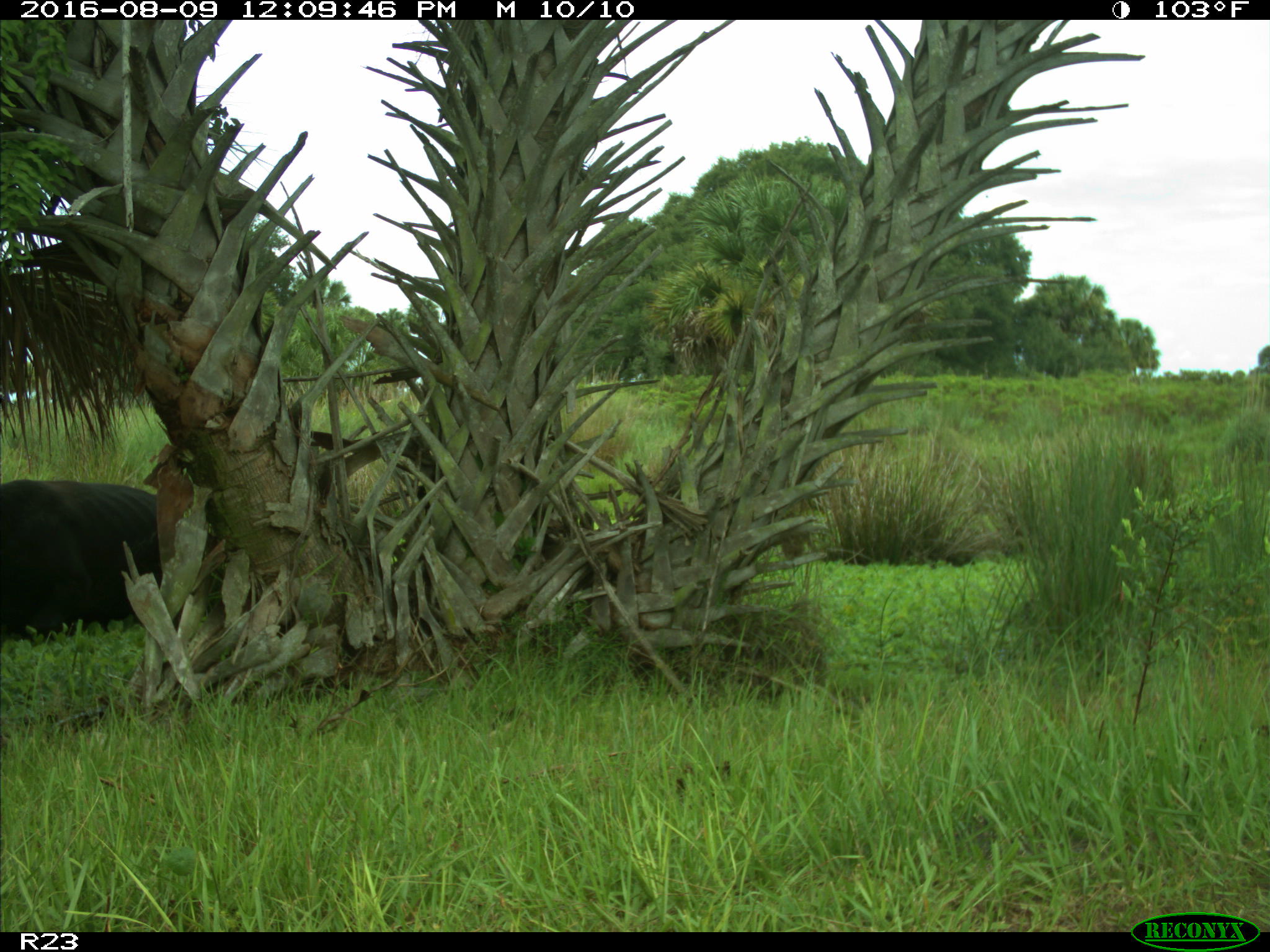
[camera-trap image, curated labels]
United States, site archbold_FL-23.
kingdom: Animalia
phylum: Chordata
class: Mammalia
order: Artiodactyla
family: Bovidae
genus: Bos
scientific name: Bos taurus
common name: domestic cow